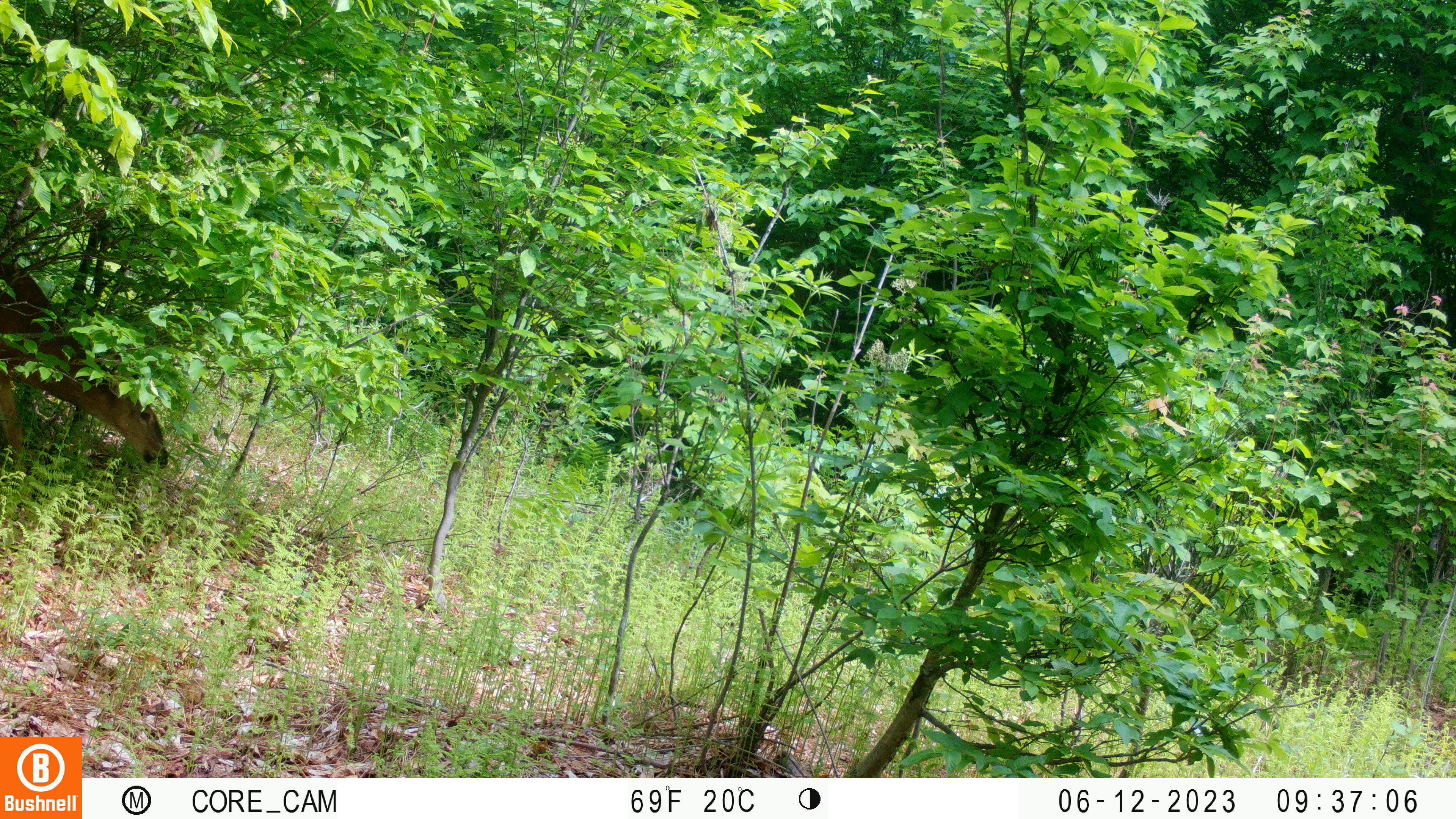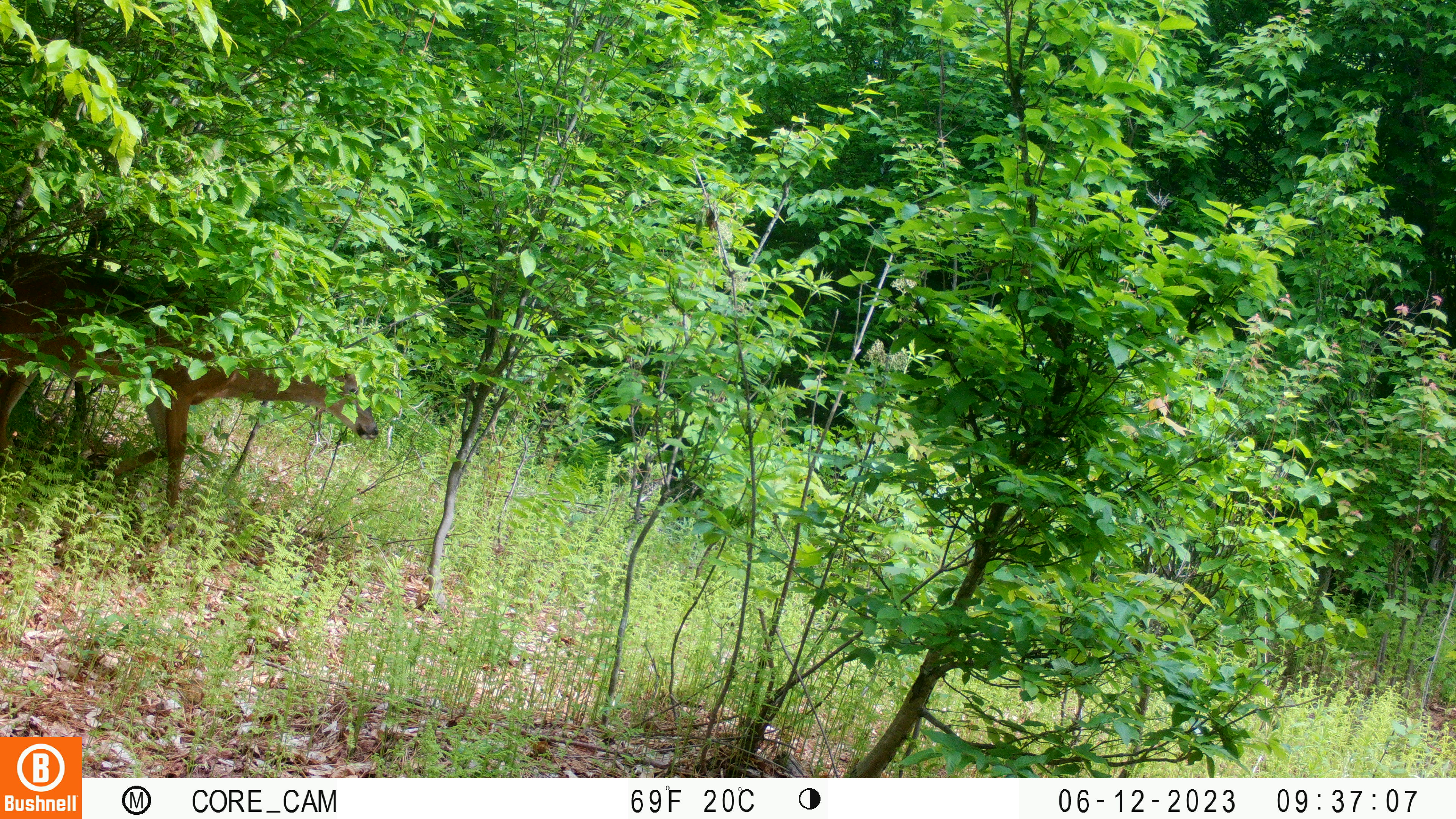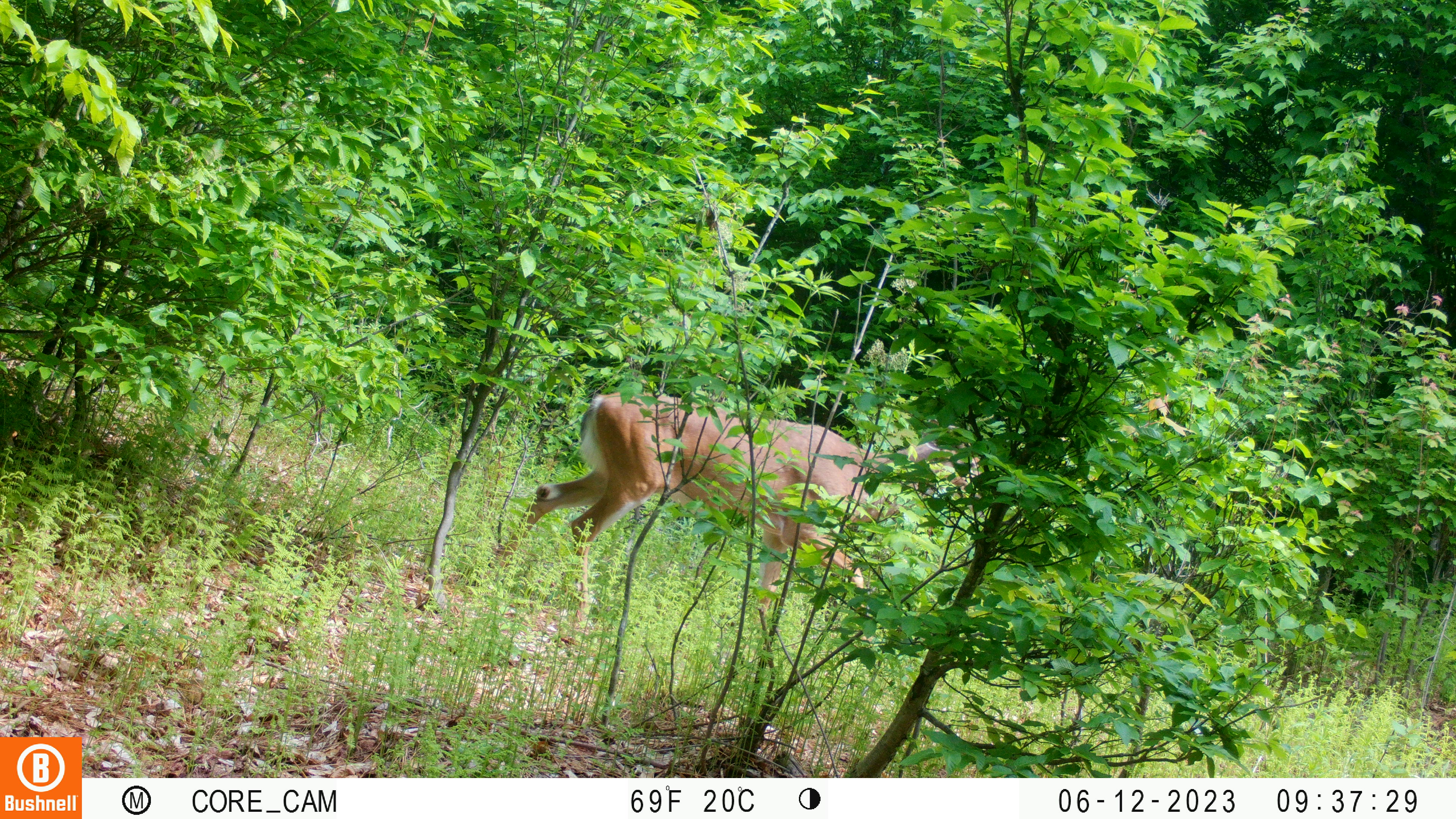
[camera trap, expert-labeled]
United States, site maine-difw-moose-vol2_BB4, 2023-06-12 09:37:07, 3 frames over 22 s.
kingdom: Animalia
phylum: Chordata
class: Mammalia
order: Artiodactyla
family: Cervidae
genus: Odocoileus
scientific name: Odocoileus virginianus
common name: white-tailed deer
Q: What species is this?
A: White-tailed deer (Odocoileus virginianus).